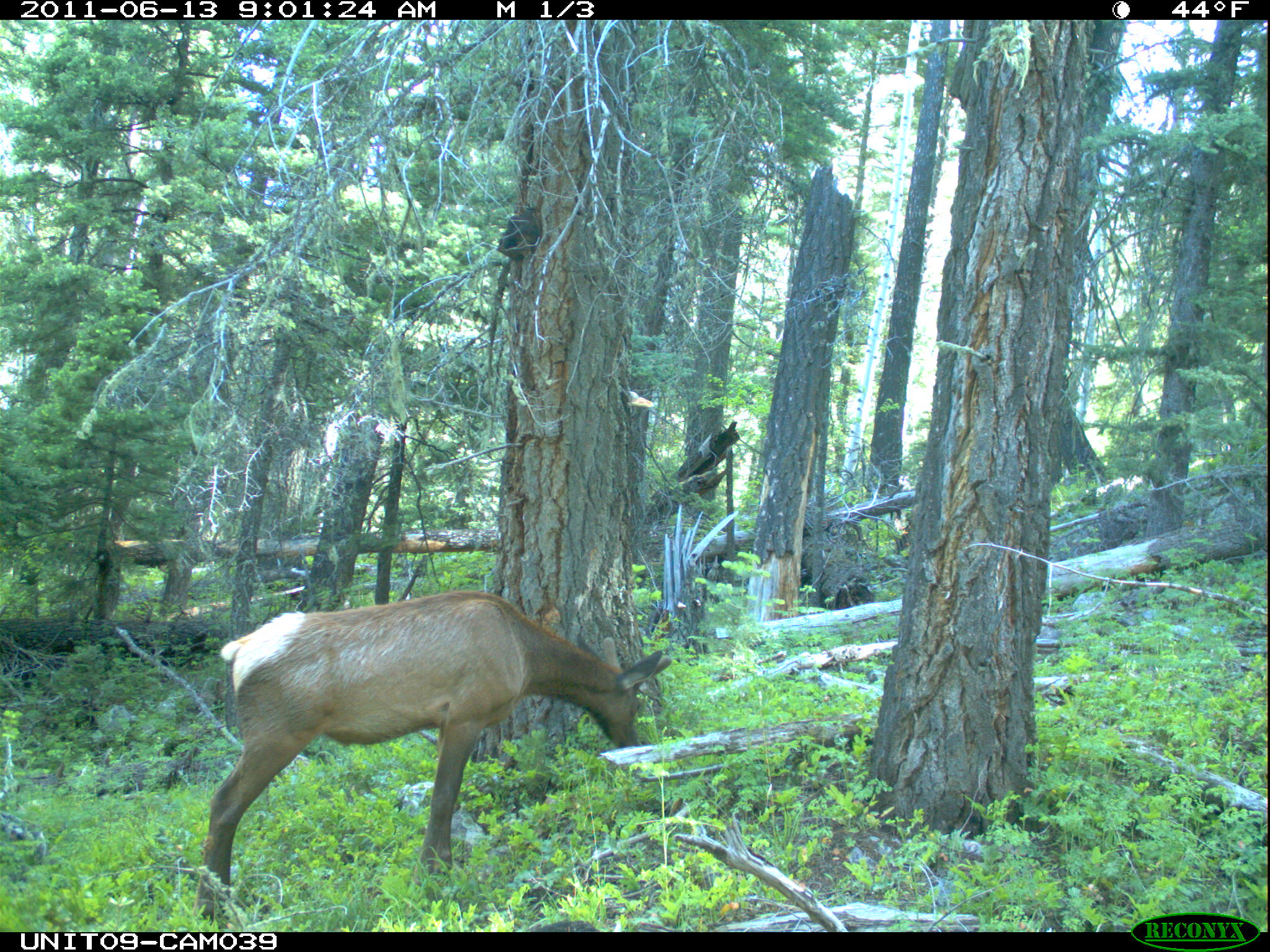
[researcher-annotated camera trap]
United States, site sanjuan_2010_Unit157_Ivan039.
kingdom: Animalia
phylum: Chordata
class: Mammalia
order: Artiodactyla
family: Cervidae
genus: Cervus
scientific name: Cervus elaphus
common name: red deer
Cervus elaphus (red deer).